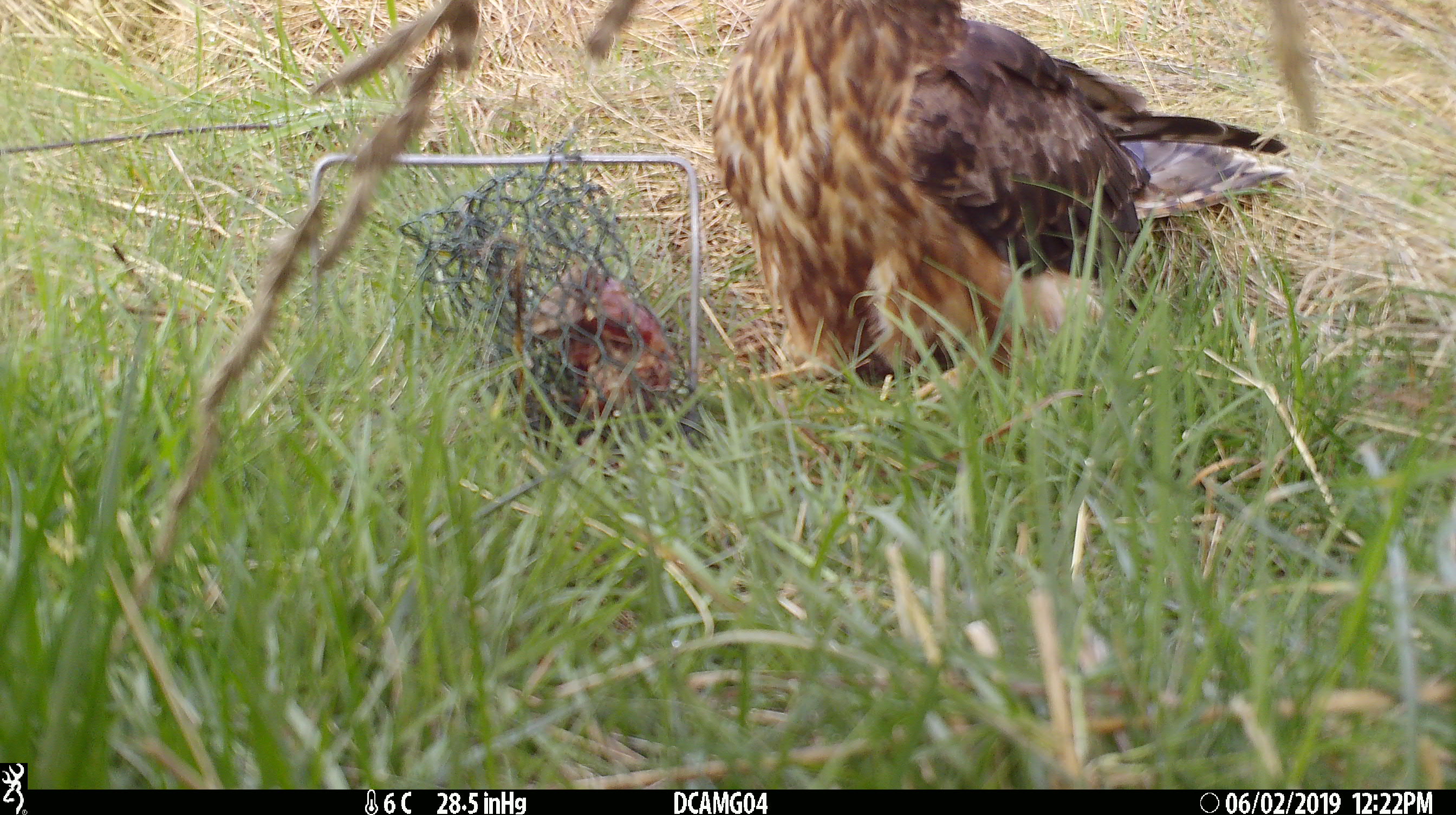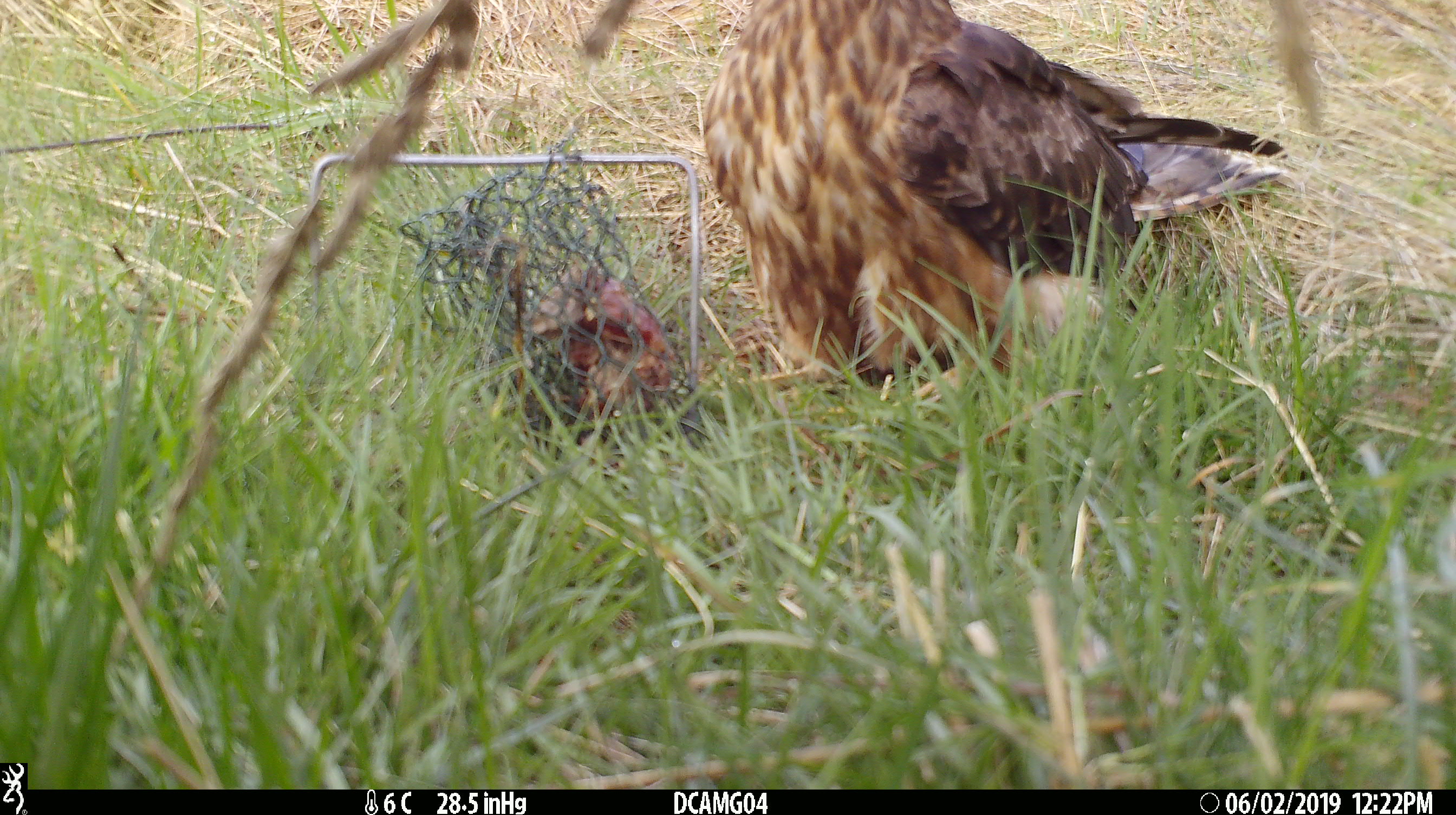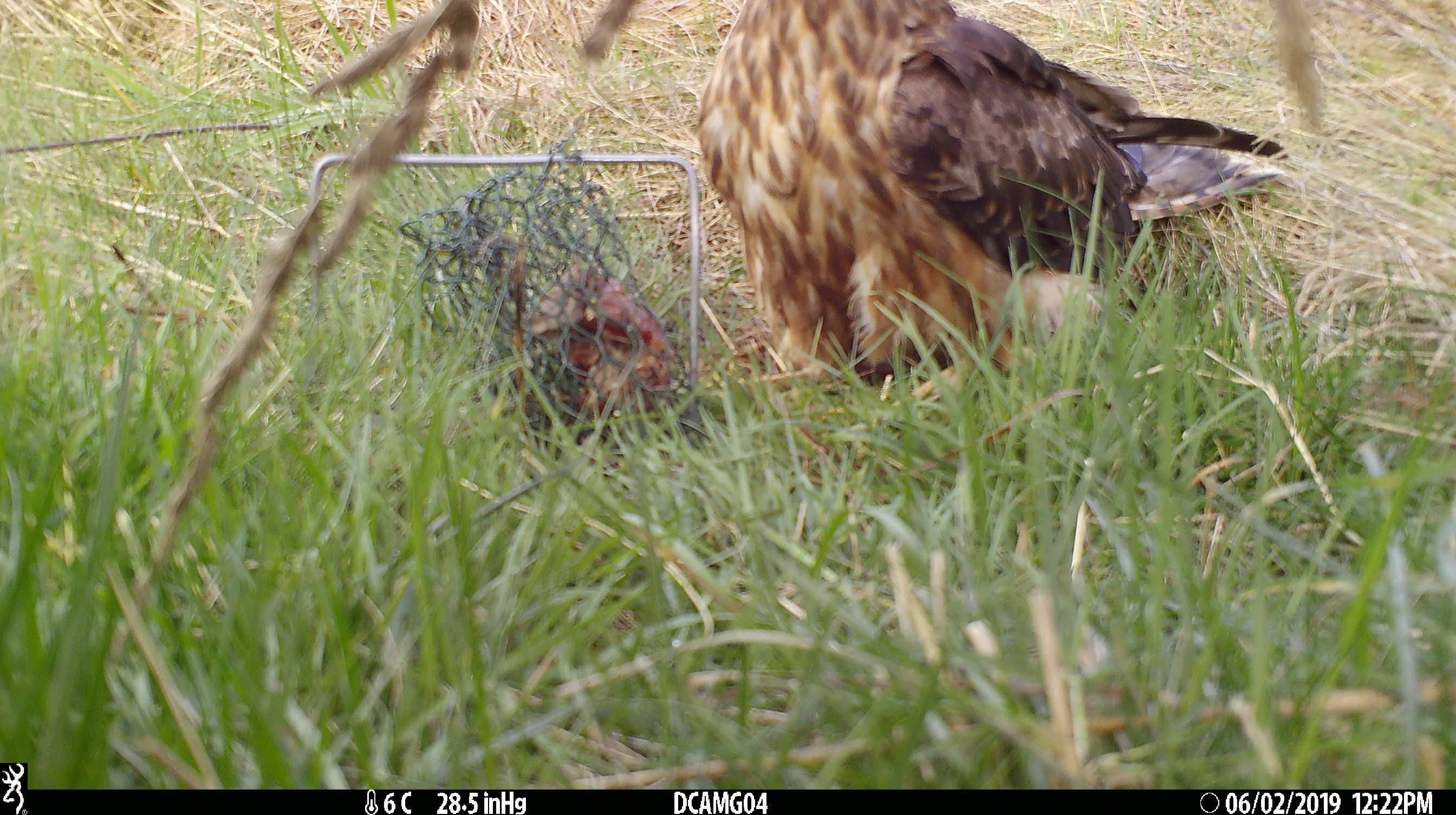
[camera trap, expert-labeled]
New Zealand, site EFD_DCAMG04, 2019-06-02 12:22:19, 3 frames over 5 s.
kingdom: Animalia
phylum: Chordata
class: Aves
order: Accipitriformes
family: Accipitridae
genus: Circus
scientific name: Circus approximans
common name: swamp harrier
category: harrier